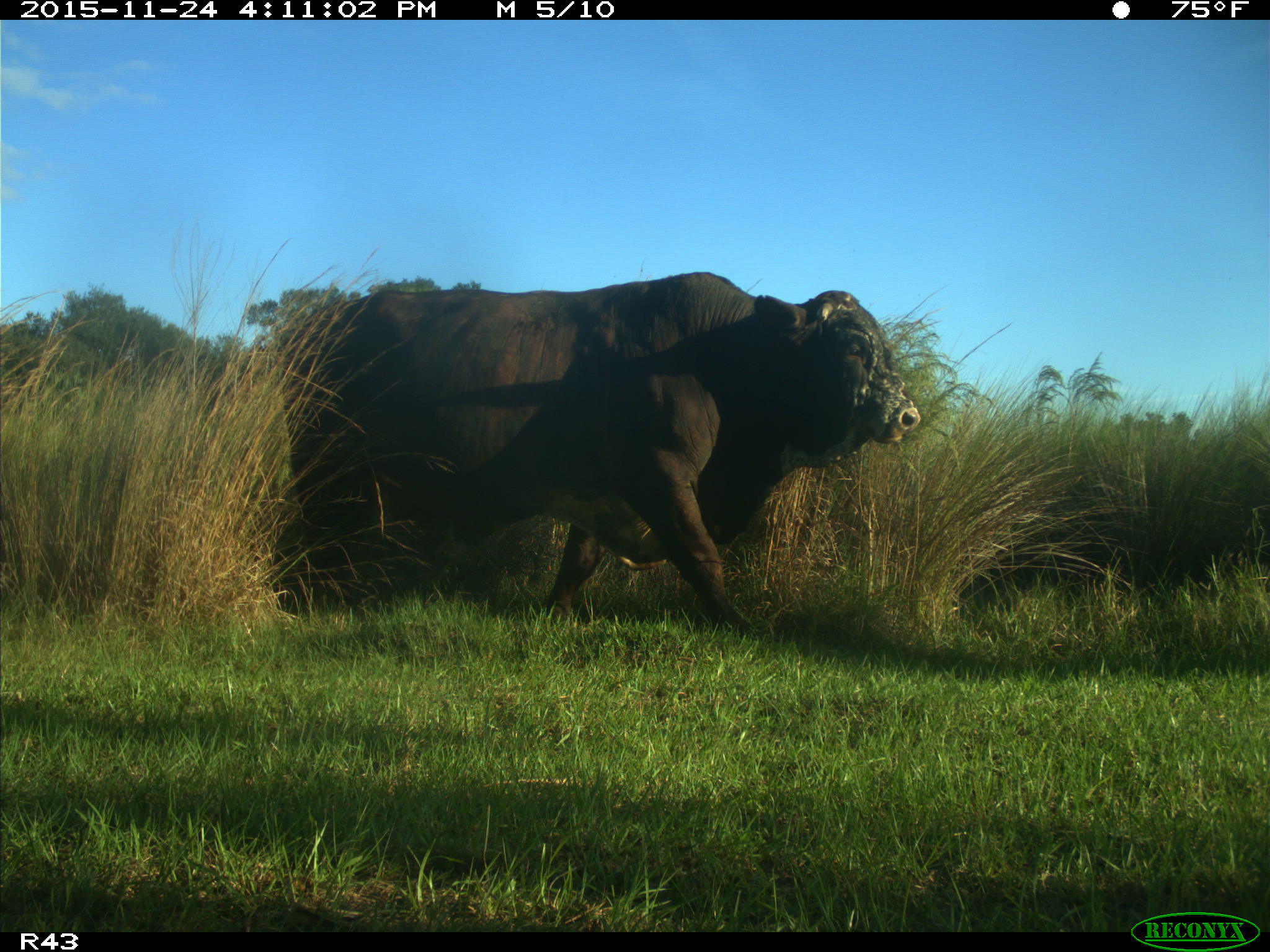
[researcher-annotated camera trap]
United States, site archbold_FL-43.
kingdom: Animalia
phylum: Chordata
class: Mammalia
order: Artiodactyla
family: Bovidae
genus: Bos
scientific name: Bos taurus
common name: domestic cow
Bos taurus (domestic cow).